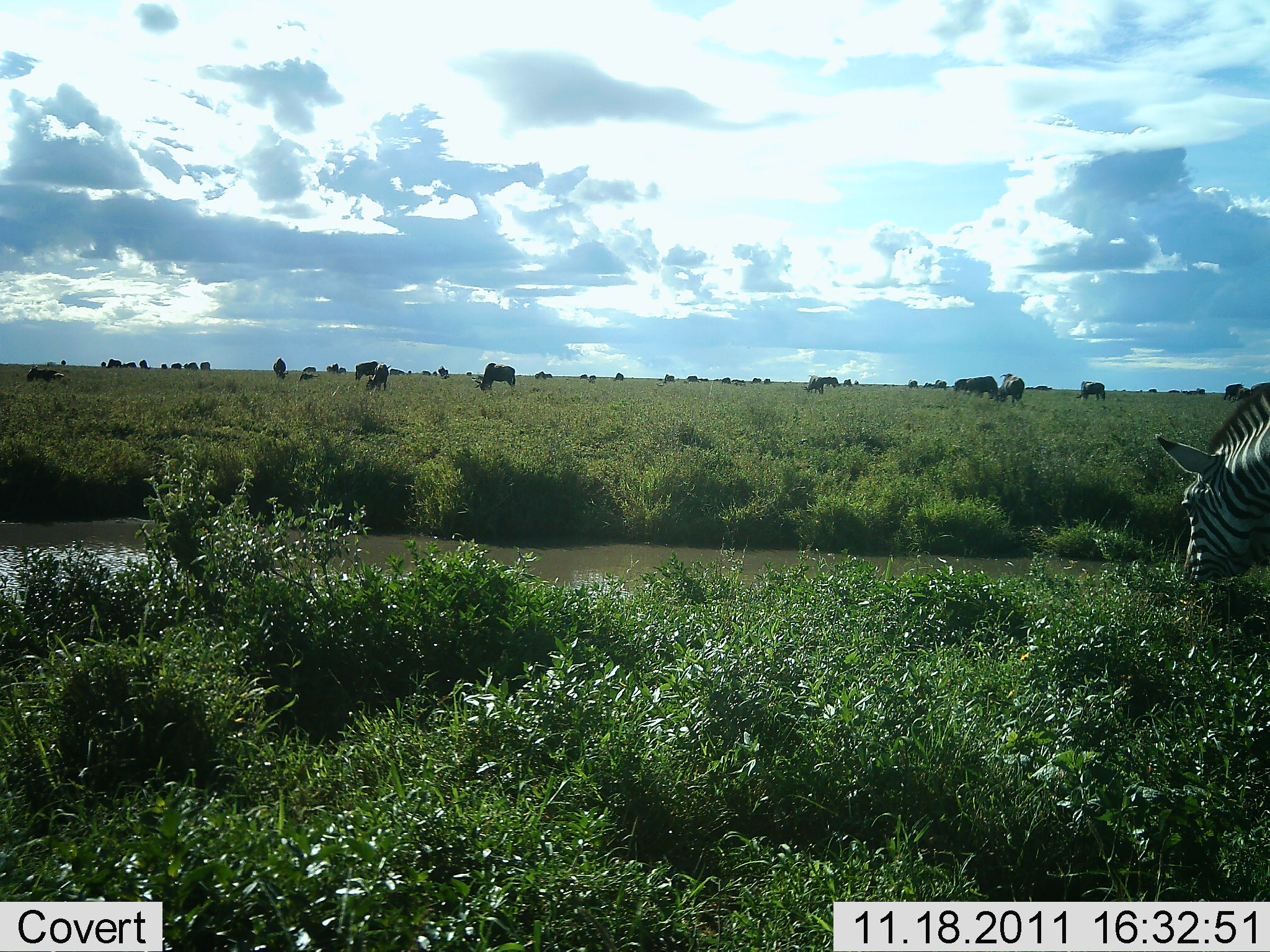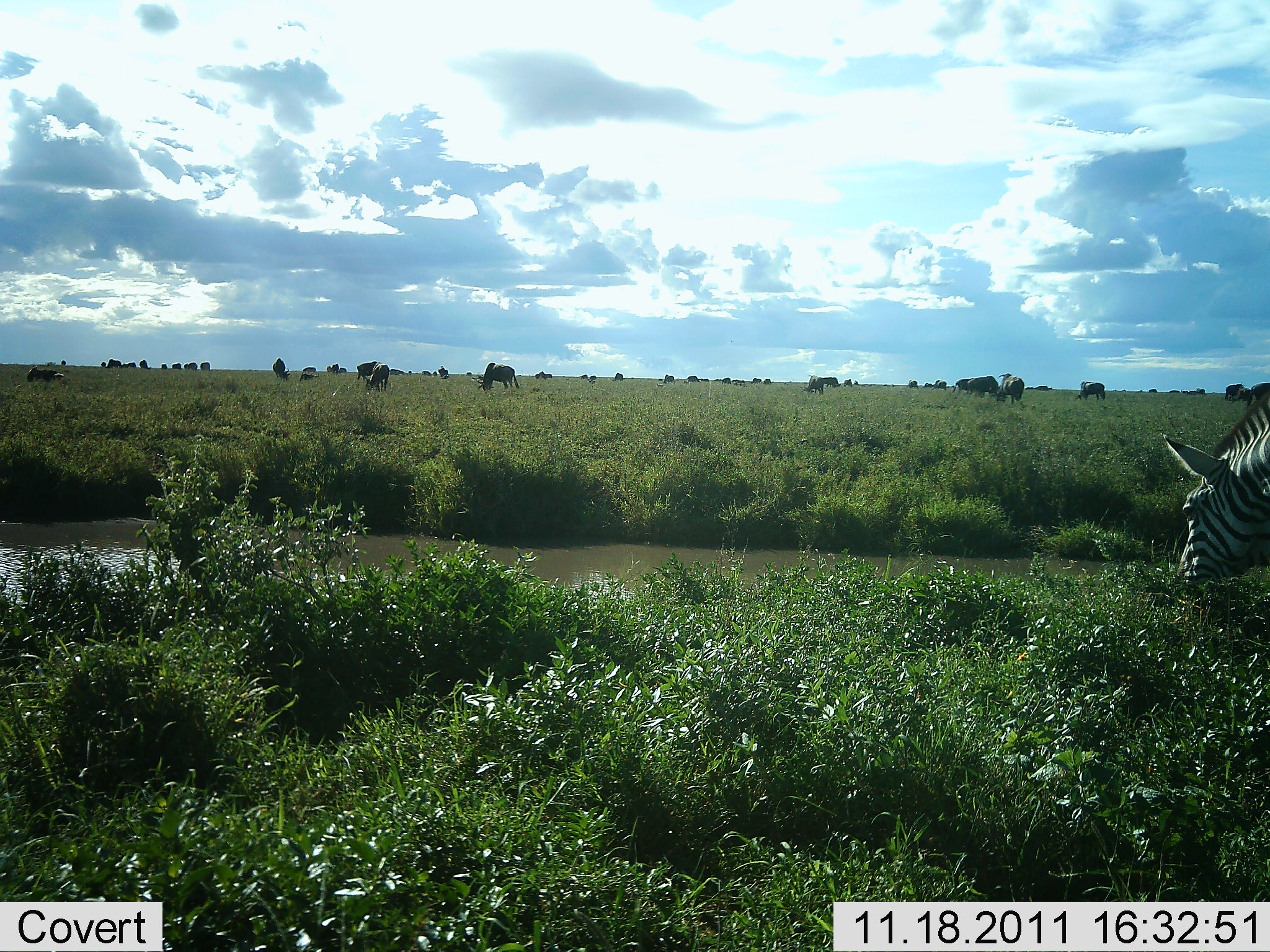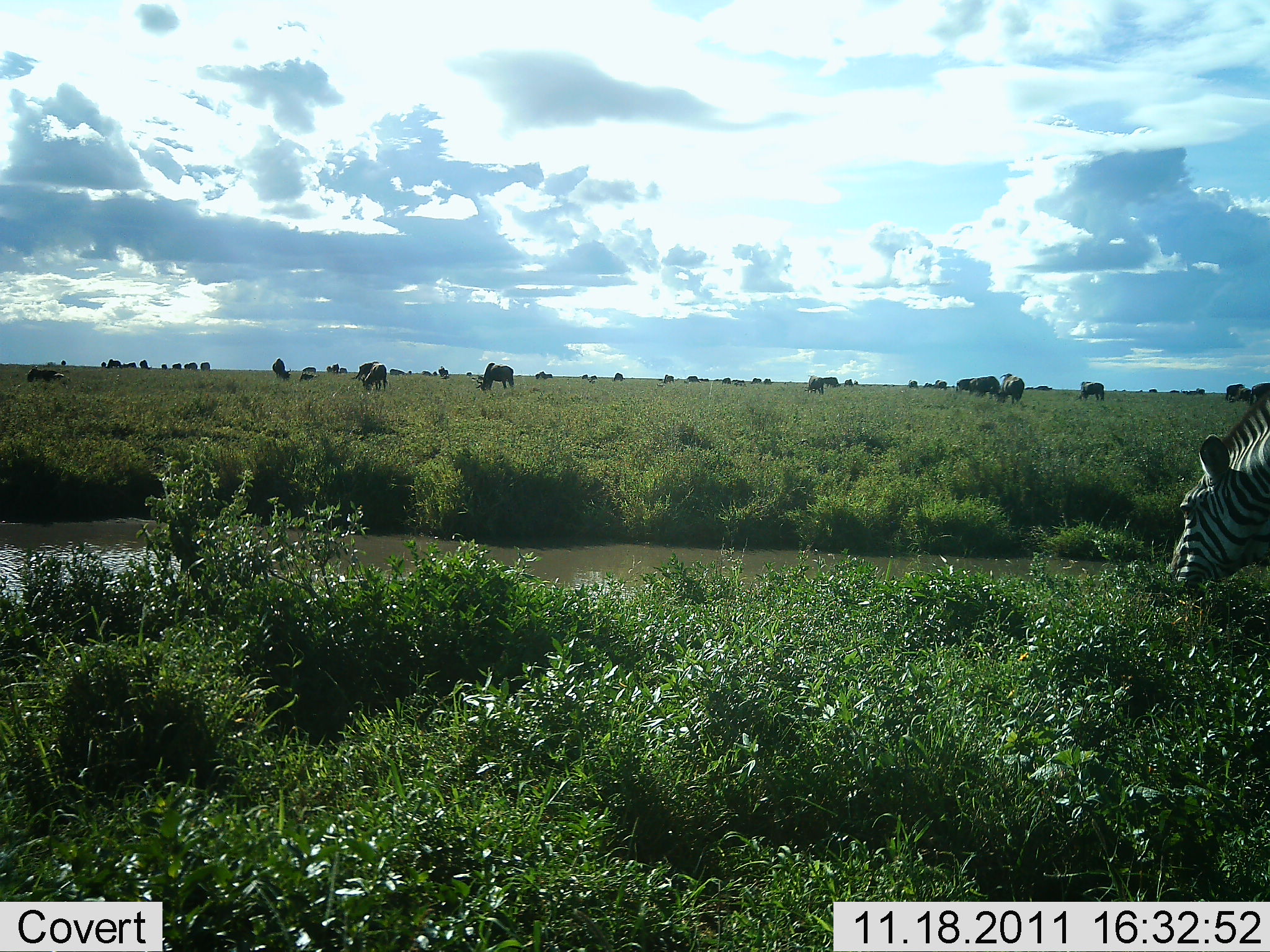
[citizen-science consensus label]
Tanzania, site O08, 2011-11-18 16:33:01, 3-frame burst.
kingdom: Animalia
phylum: Chordata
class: Mammalia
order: Perissodactyla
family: Equidae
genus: Equus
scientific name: Equus quagga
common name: plains zebra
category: zebra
Zebra (plains zebra) (Equus quagga), count 1. Behavior (volunteer vote fractions): standing 6%, resting 0%, moving 0%, interacting 0%. Young present (vote fraction): 0%. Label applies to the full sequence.